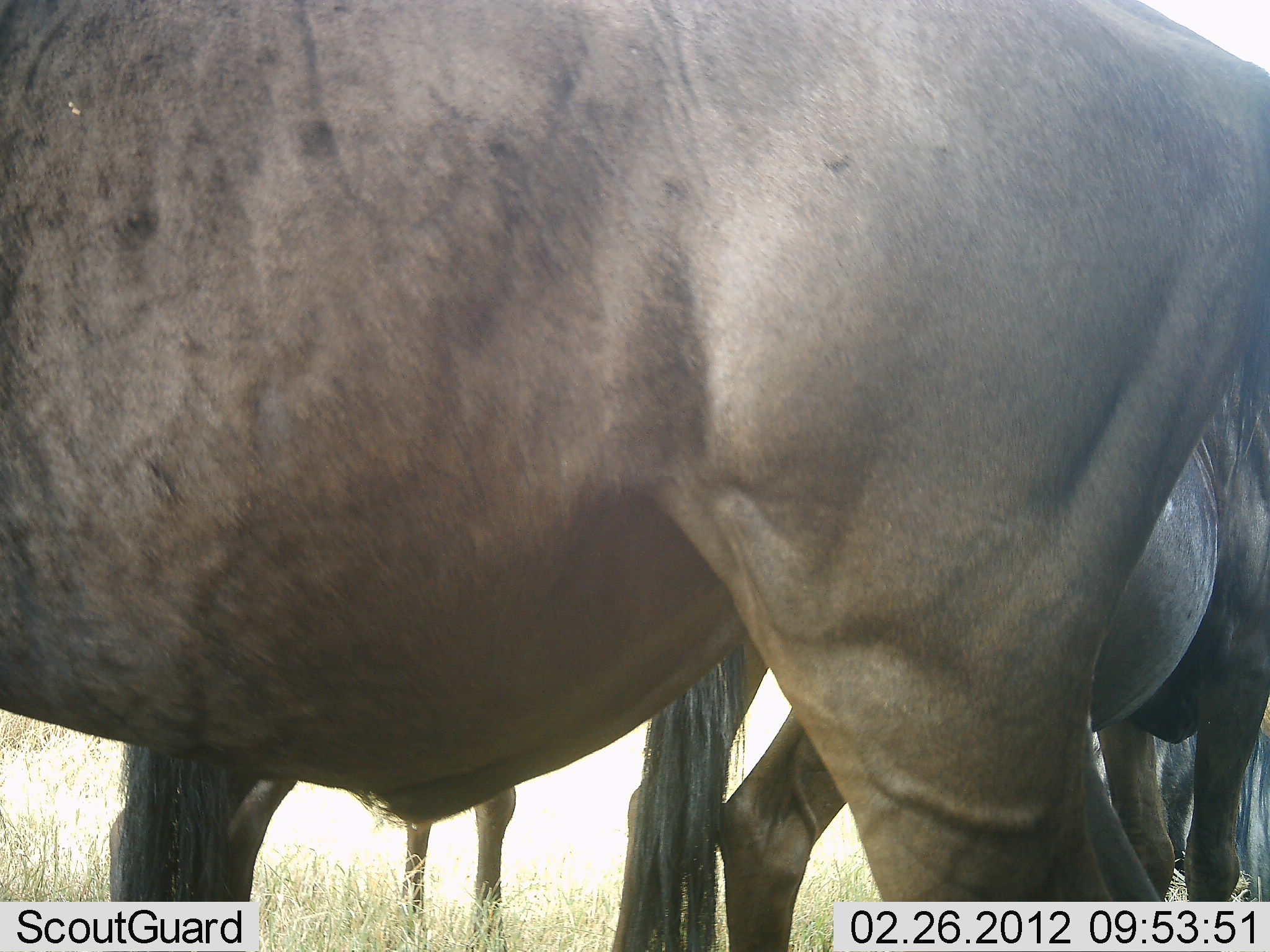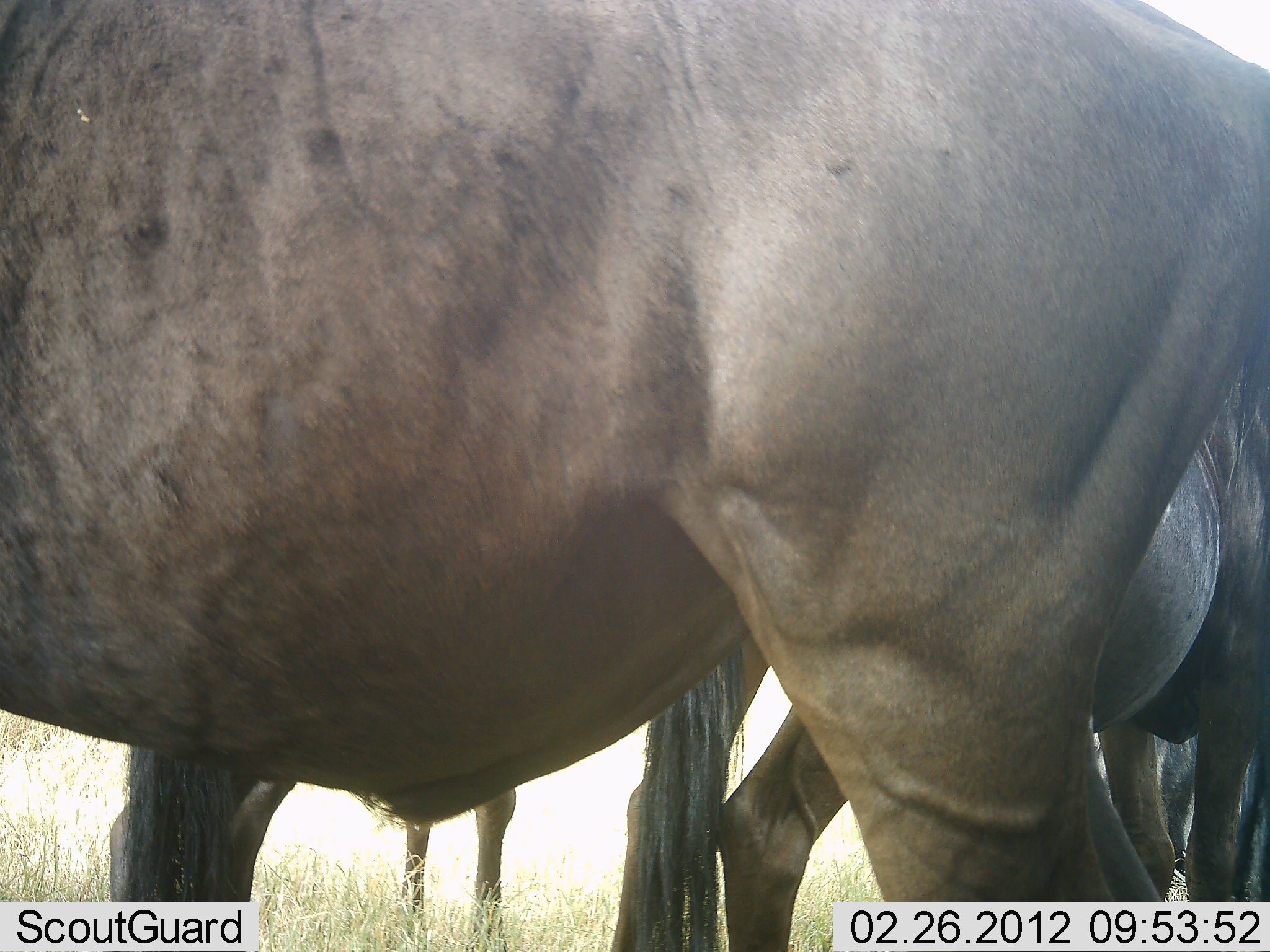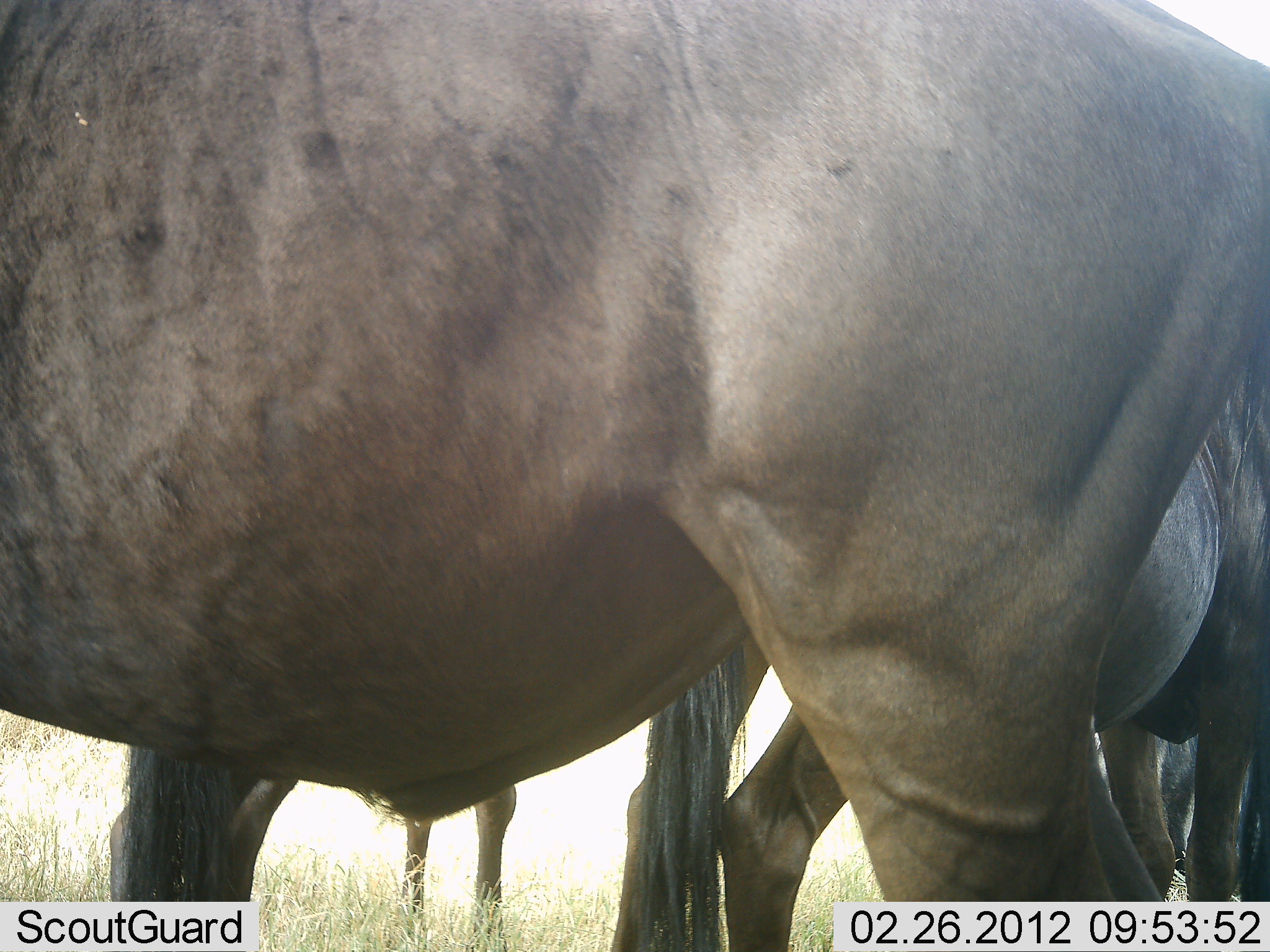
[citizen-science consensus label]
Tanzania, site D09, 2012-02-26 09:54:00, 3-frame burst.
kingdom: Animalia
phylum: Chordata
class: Mammalia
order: Artiodactyla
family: Bovidae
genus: Connochaetes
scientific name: Connochaetes taurinus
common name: blue wildebeest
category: wildebeest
Wildebeest (blue wildebeest) (Connochaetes taurinus), count 4. Behavior (volunteer vote fractions): standing 100%, resting 4%, moving 4%, interacting 0%. Young present (vote fraction): 4%. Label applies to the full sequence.